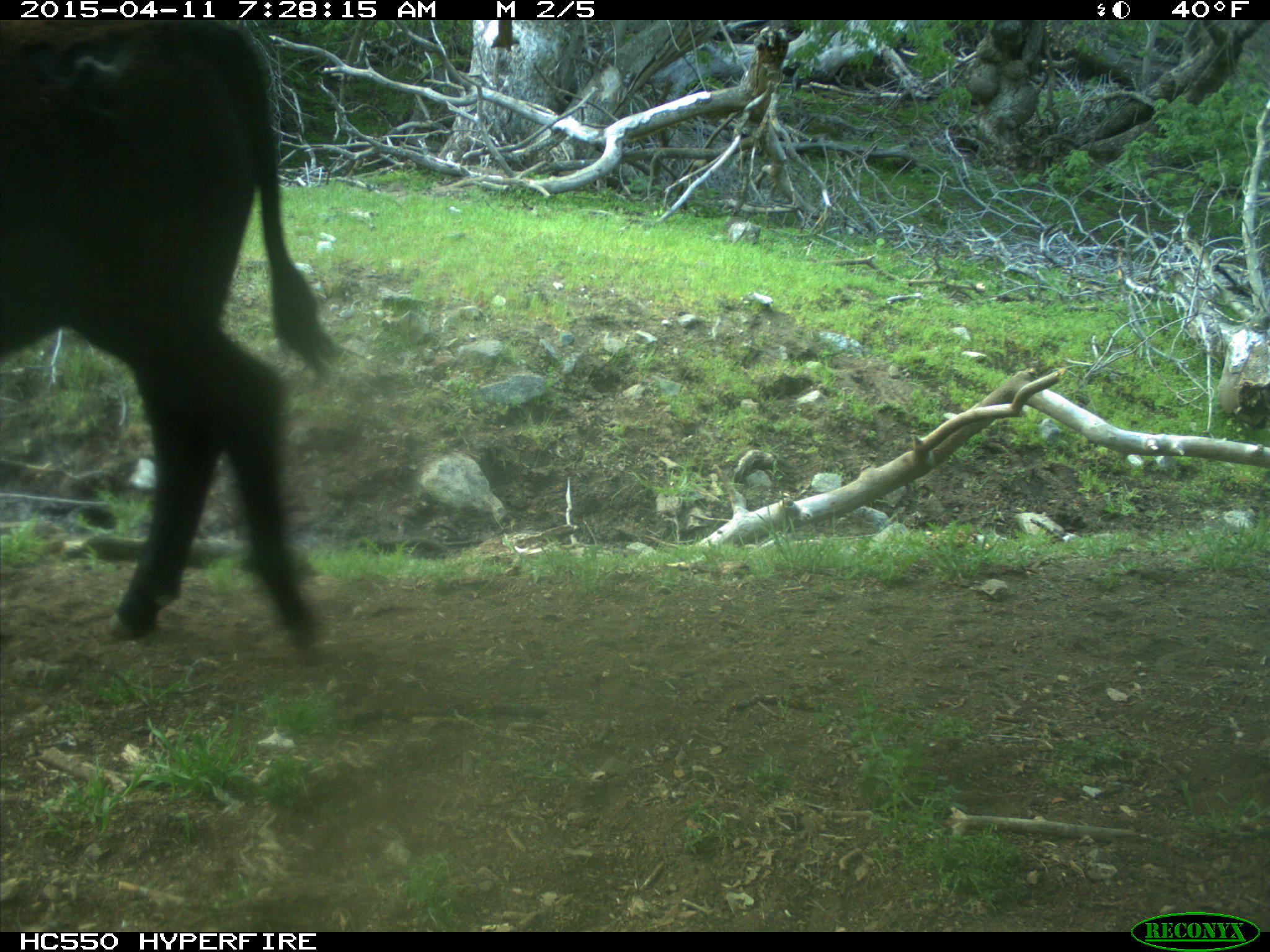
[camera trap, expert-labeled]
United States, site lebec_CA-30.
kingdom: Animalia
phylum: Chordata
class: Mammalia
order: Artiodactyla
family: Bovidae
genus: Bos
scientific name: Bos taurus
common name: domestic cow